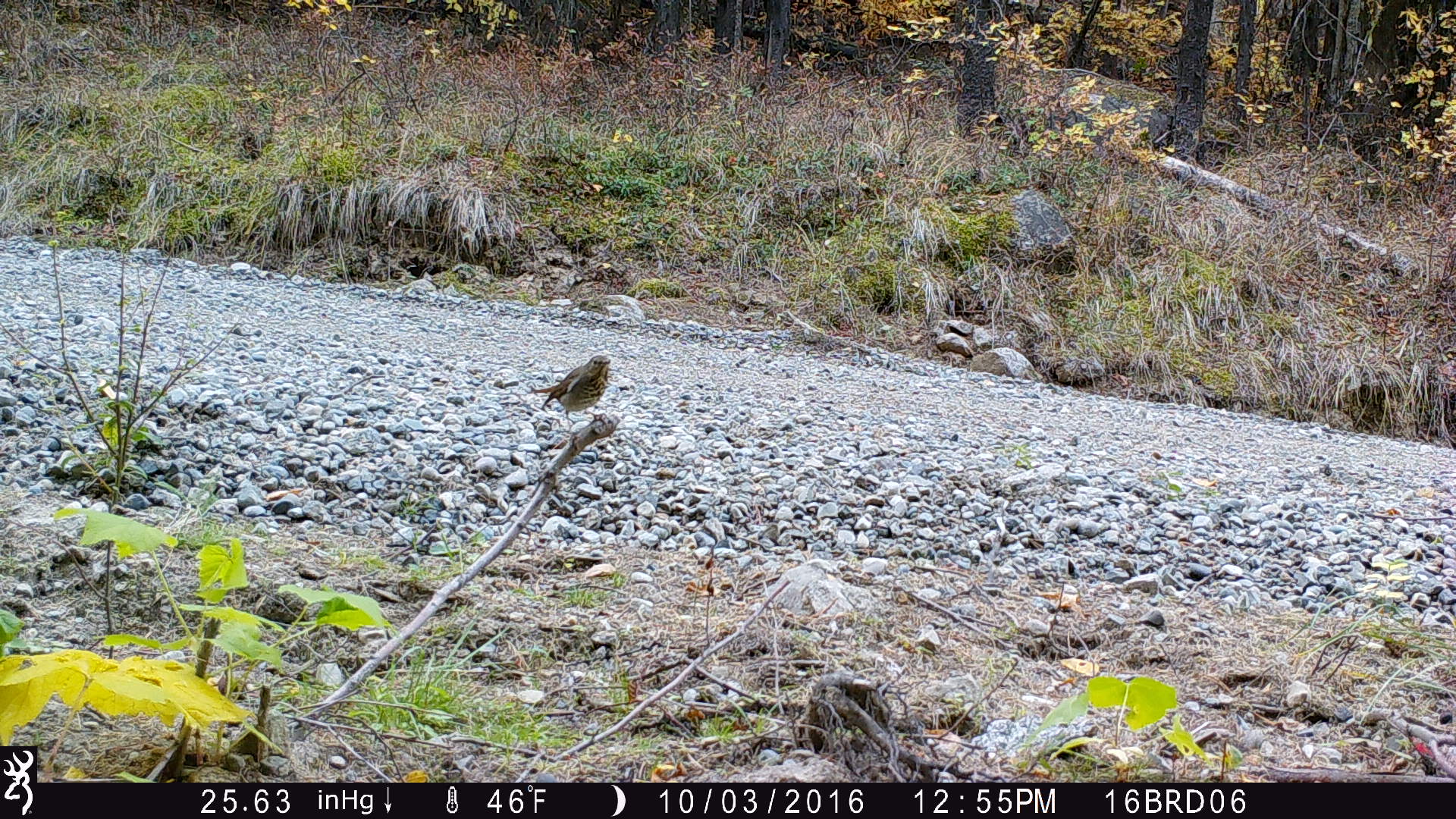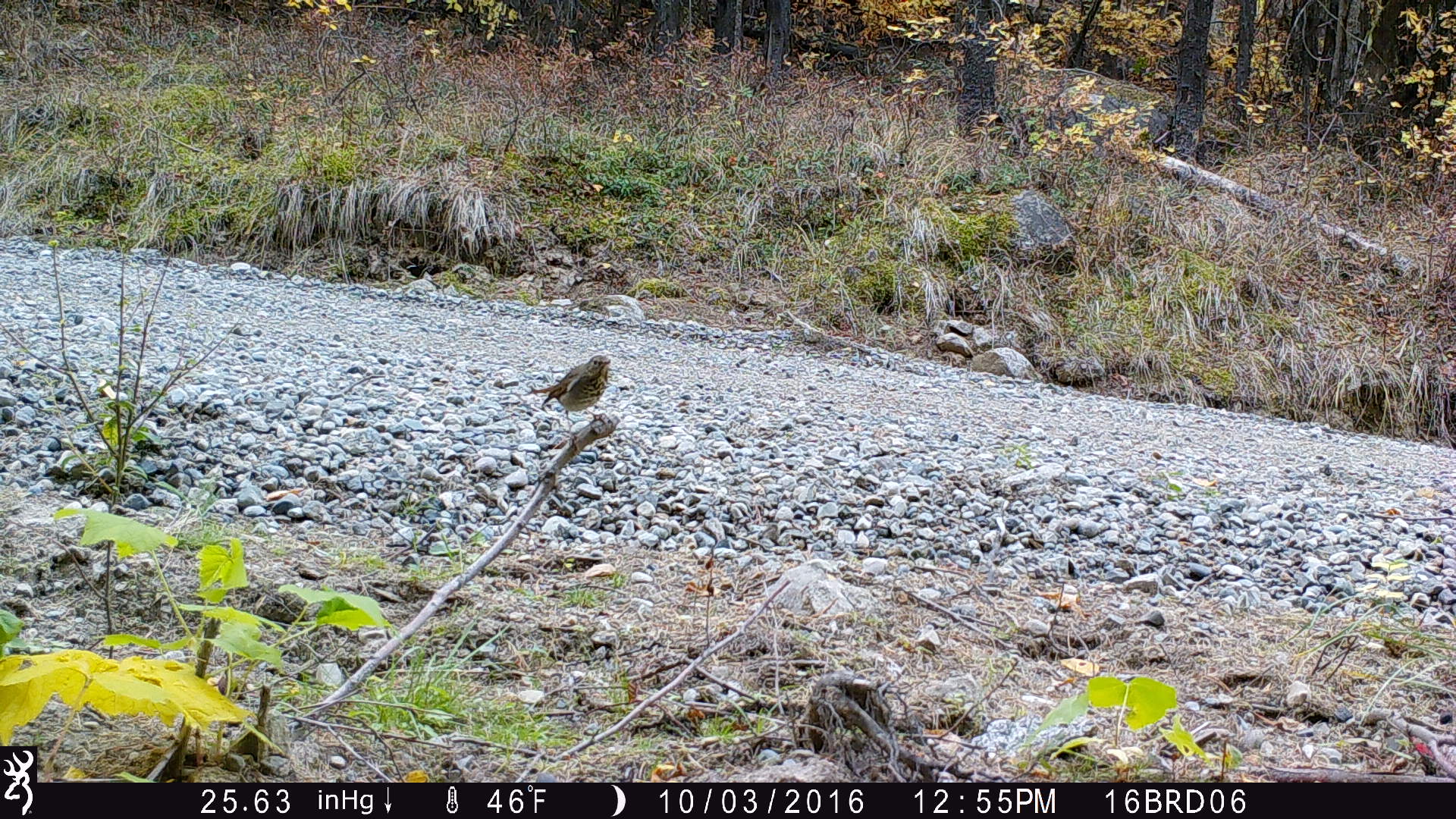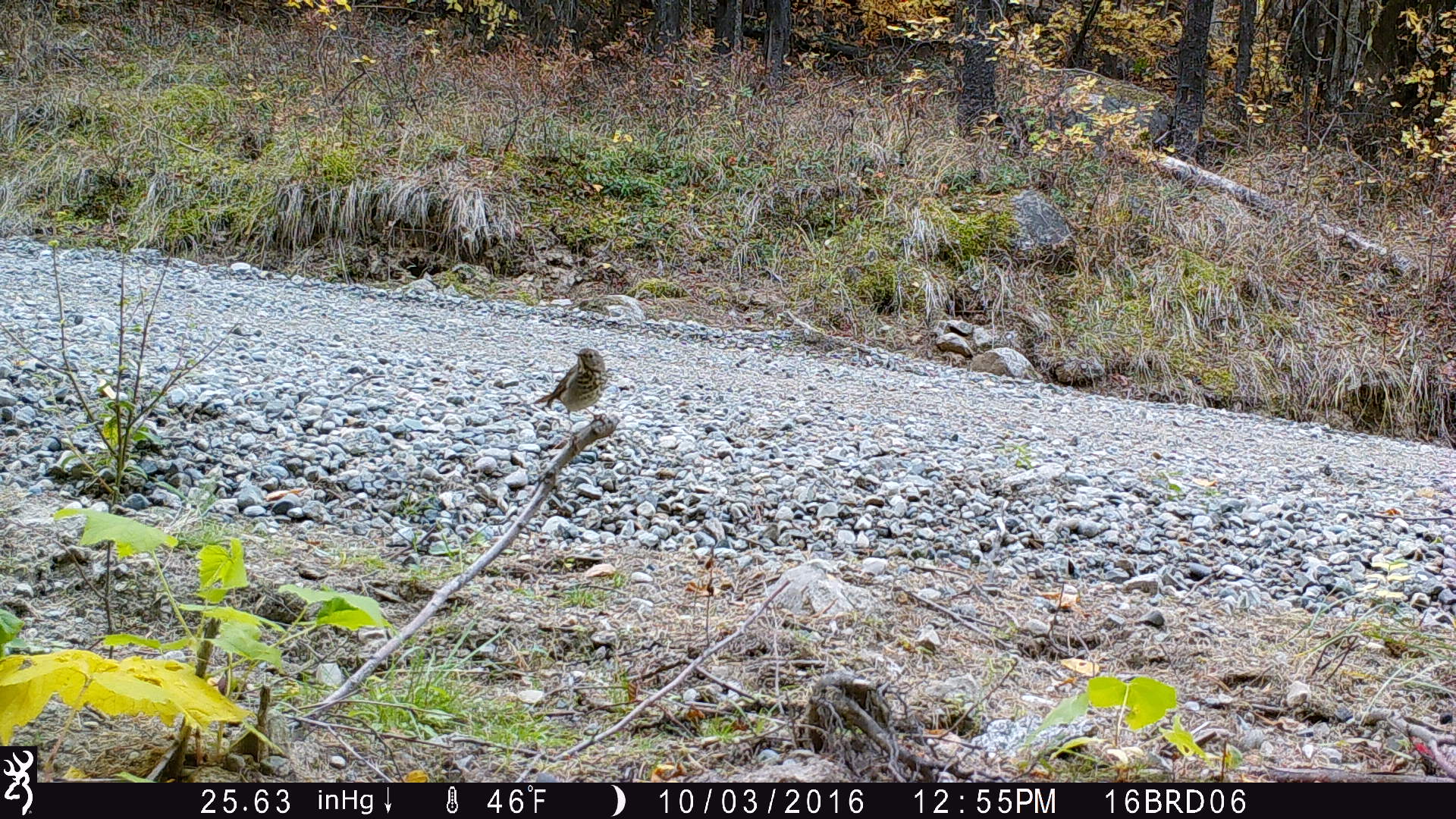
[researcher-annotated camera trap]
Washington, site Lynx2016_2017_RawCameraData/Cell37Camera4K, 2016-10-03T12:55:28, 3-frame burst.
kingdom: Animalia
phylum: Chordata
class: Aves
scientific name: Aves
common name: birds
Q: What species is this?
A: Aves (birds).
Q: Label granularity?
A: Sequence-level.